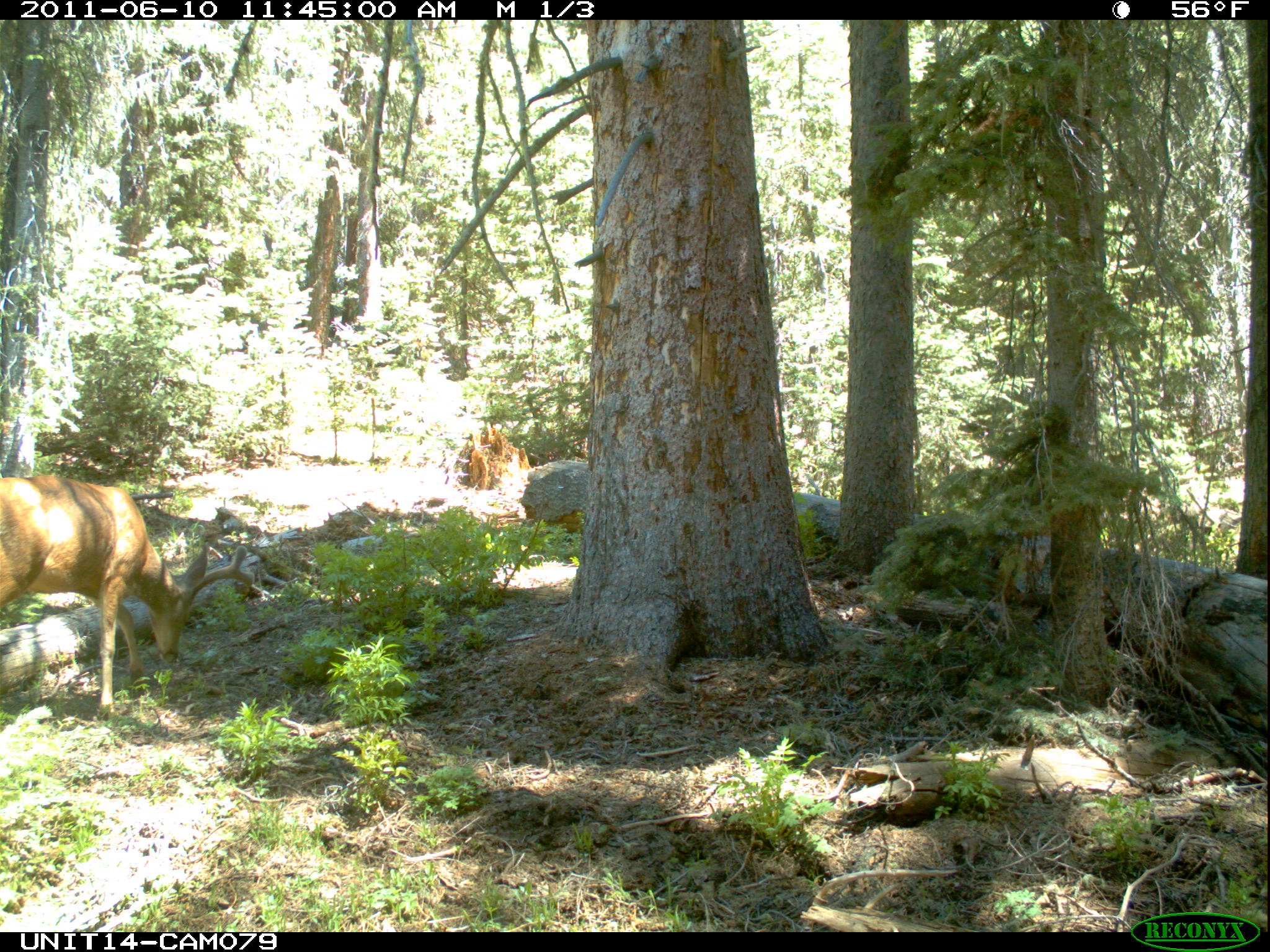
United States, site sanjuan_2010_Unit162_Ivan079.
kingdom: Animalia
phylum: Chordata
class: Mammalia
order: Artiodactyla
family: Cervidae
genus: Odocoileus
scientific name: Odocoileus hemionus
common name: mule deer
Odocoileus hemionus (mule deer).